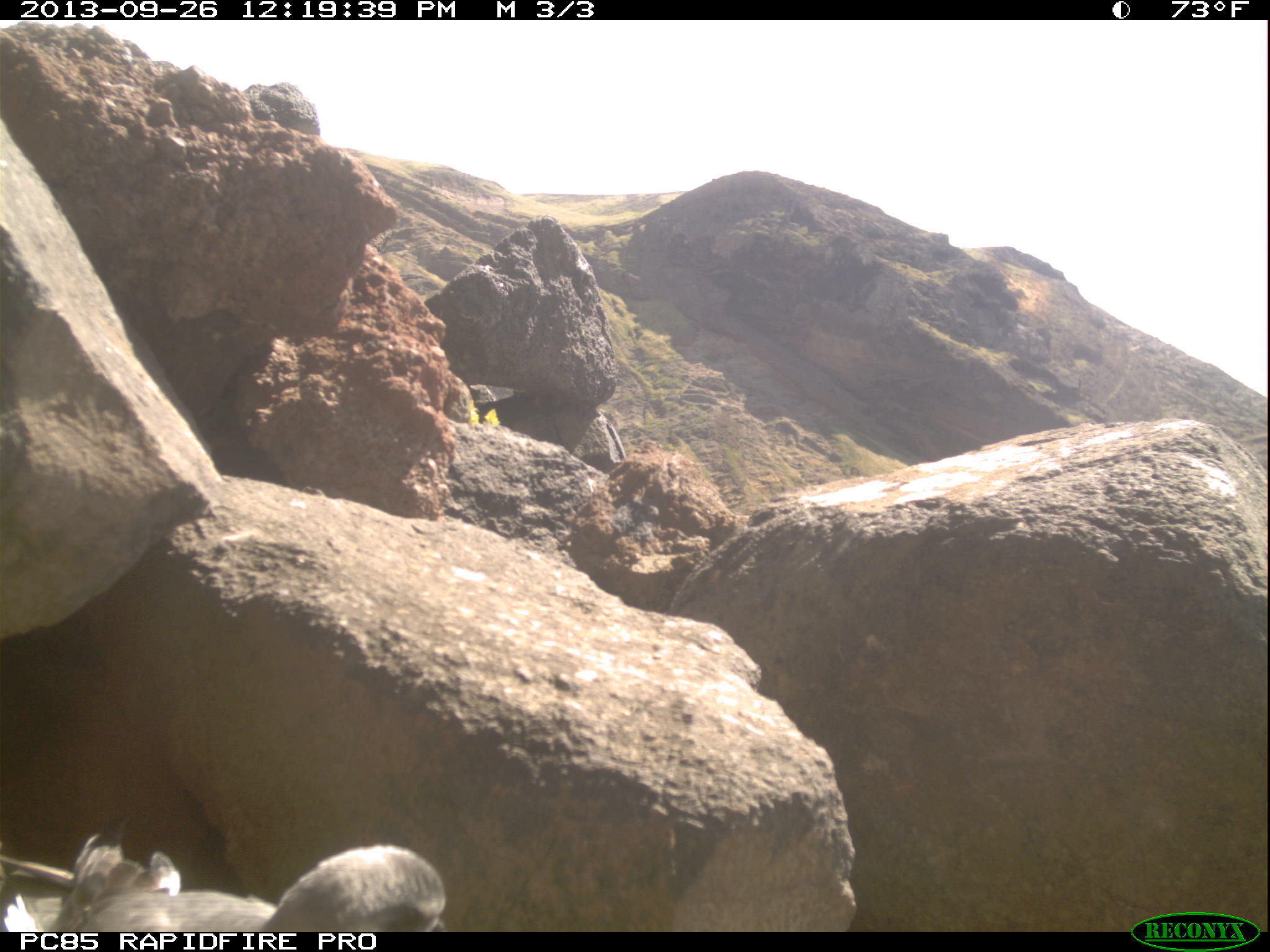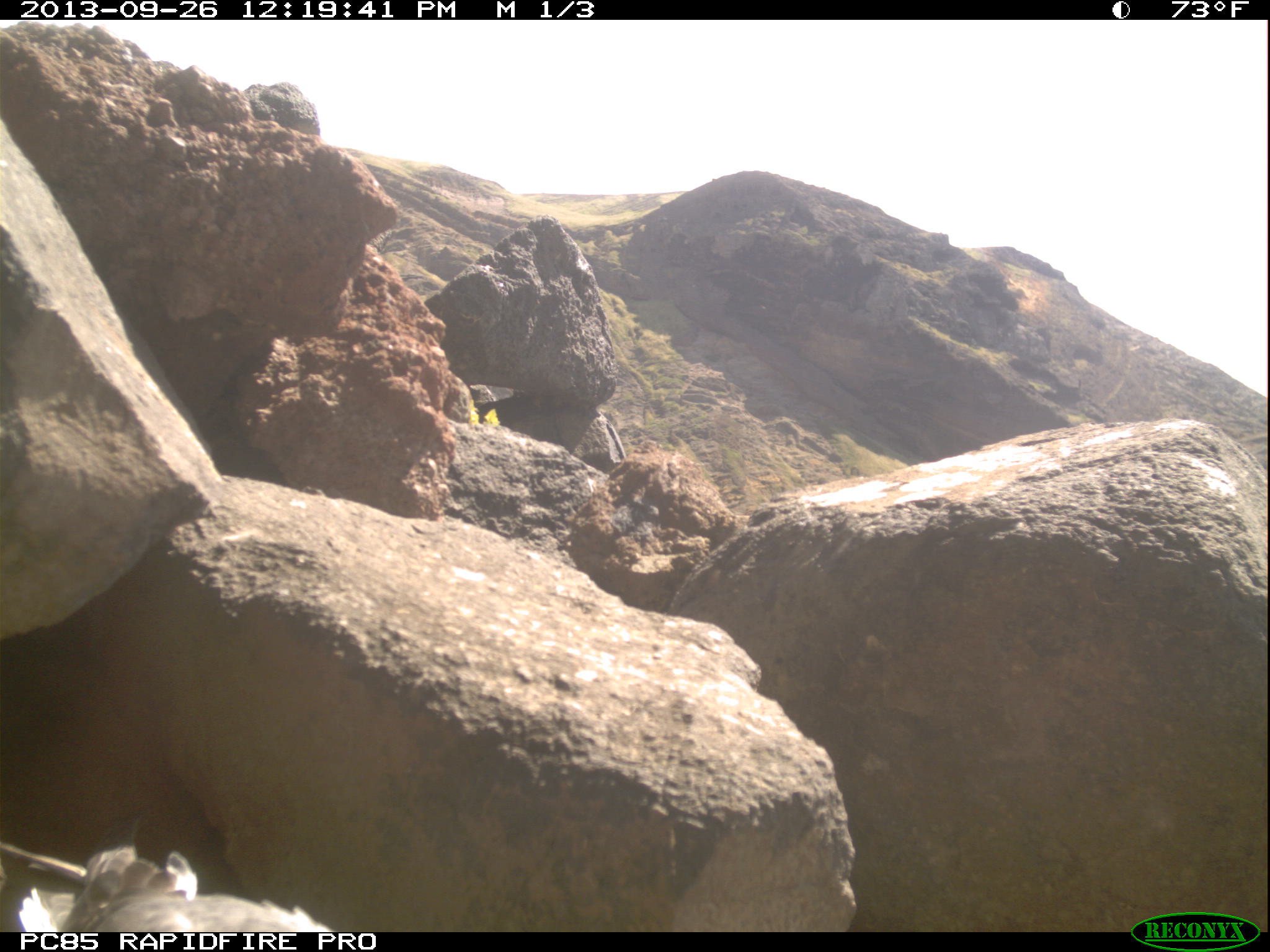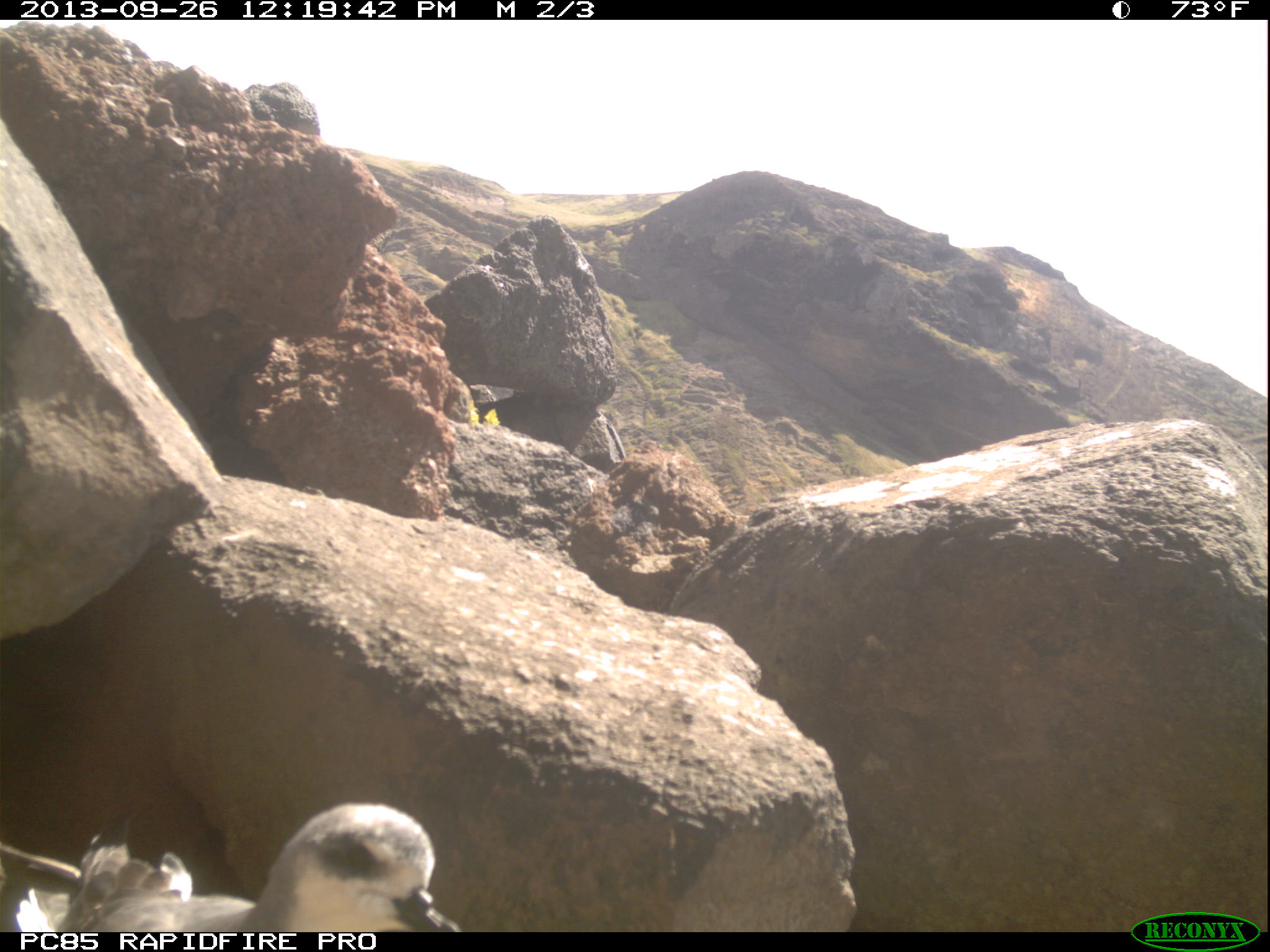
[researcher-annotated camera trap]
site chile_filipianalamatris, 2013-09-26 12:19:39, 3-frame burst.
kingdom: Animalia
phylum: Chordata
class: Aves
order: Procellariiformes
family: Procellariidae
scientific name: Procellariidae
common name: petrel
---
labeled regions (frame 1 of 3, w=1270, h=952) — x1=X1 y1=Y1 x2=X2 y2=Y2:
petrel: x1=5 y1=824 x2=447 y2=933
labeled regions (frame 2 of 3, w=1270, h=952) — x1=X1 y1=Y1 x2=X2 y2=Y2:
petrel: x1=9 y1=833 x2=335 y2=933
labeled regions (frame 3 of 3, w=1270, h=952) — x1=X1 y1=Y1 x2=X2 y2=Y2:
petrel: x1=10 y1=802 x2=461 y2=934